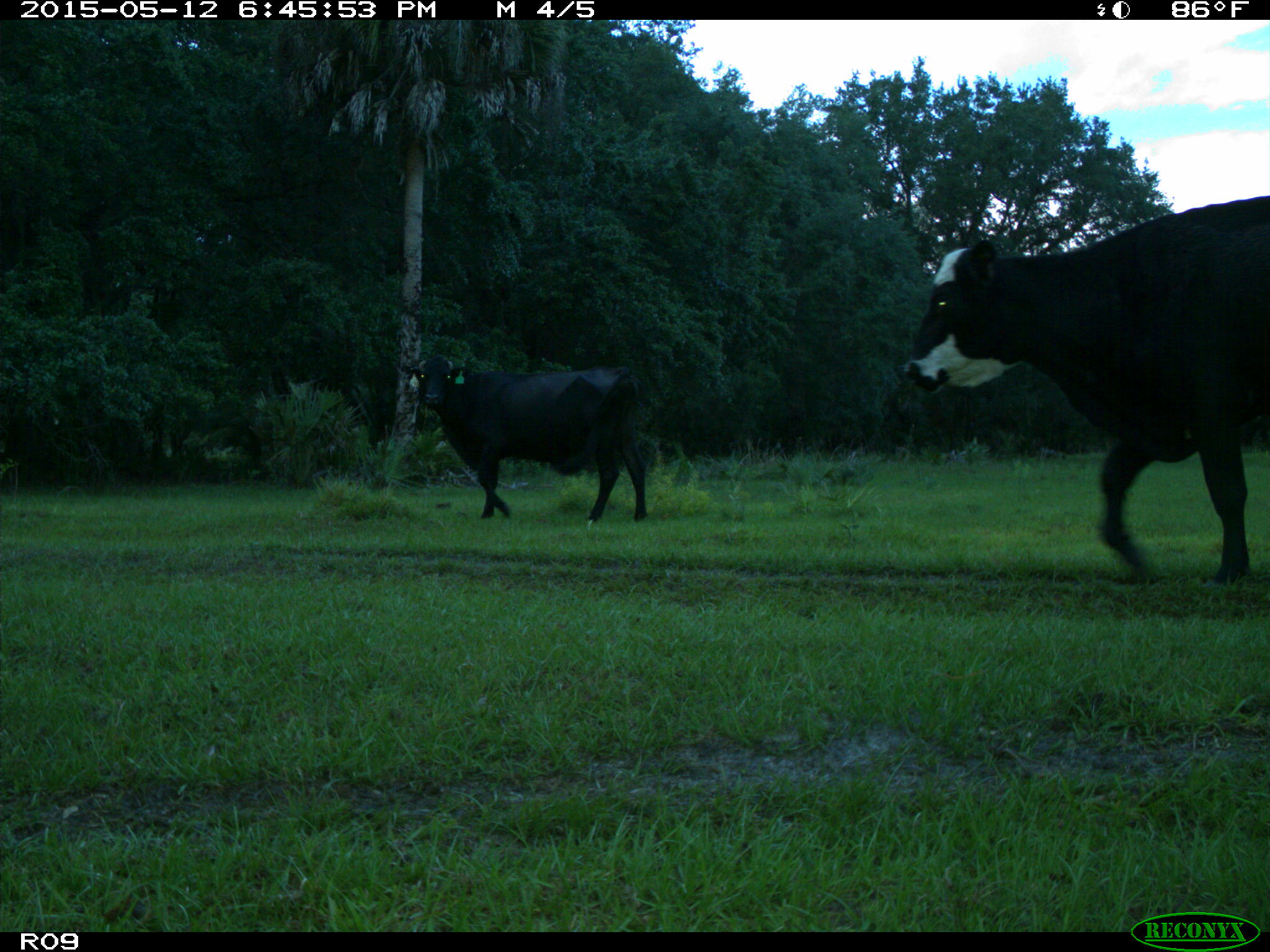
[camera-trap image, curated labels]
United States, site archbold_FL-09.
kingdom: Animalia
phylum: Chordata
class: Mammalia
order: Artiodactyla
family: Bovidae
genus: Bos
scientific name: Bos taurus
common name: domestic cow